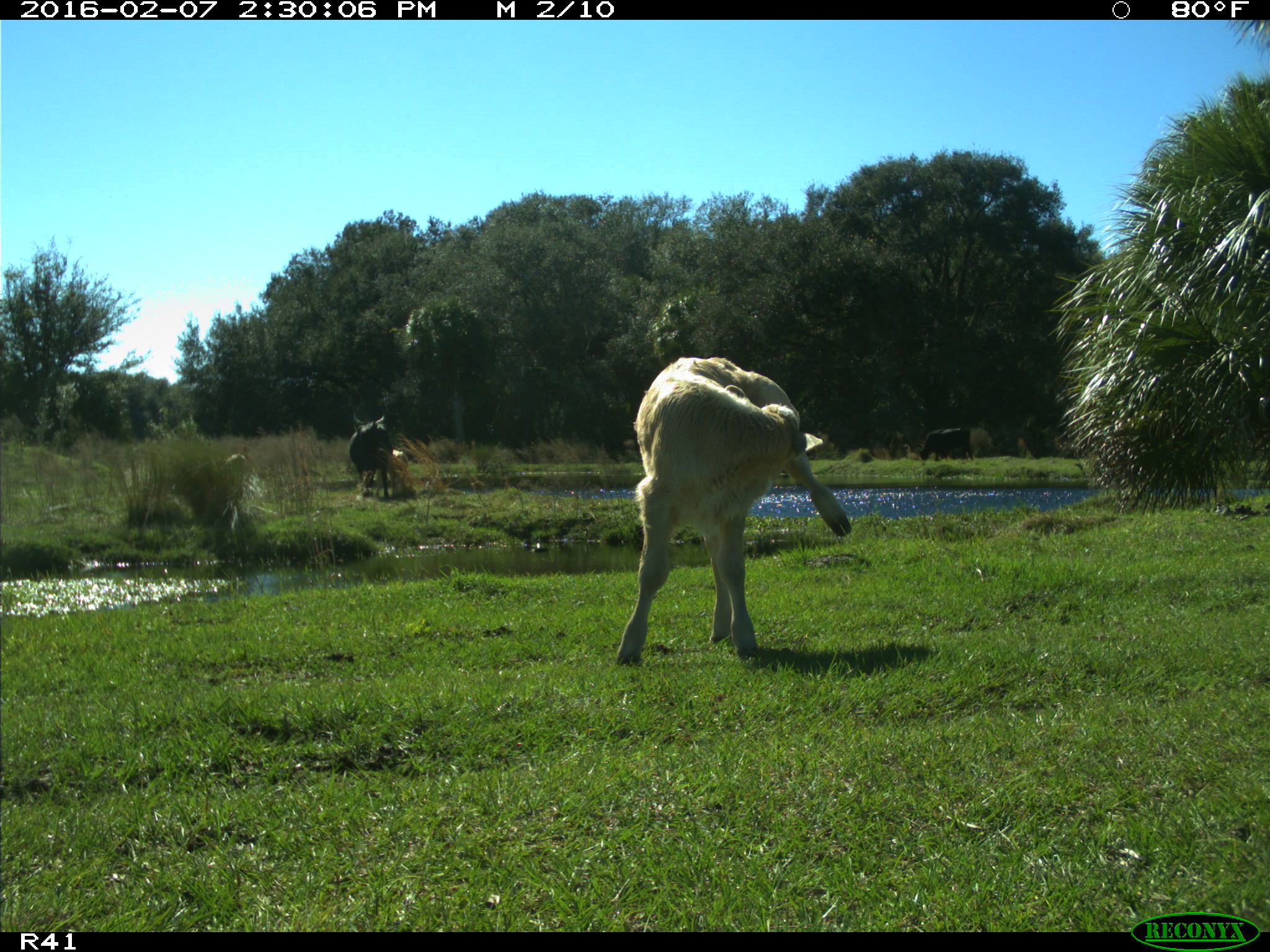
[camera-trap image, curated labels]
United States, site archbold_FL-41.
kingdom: Animalia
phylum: Chordata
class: Mammalia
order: Artiodactyla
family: Bovidae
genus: Bos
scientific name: Bos taurus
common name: domestic cow